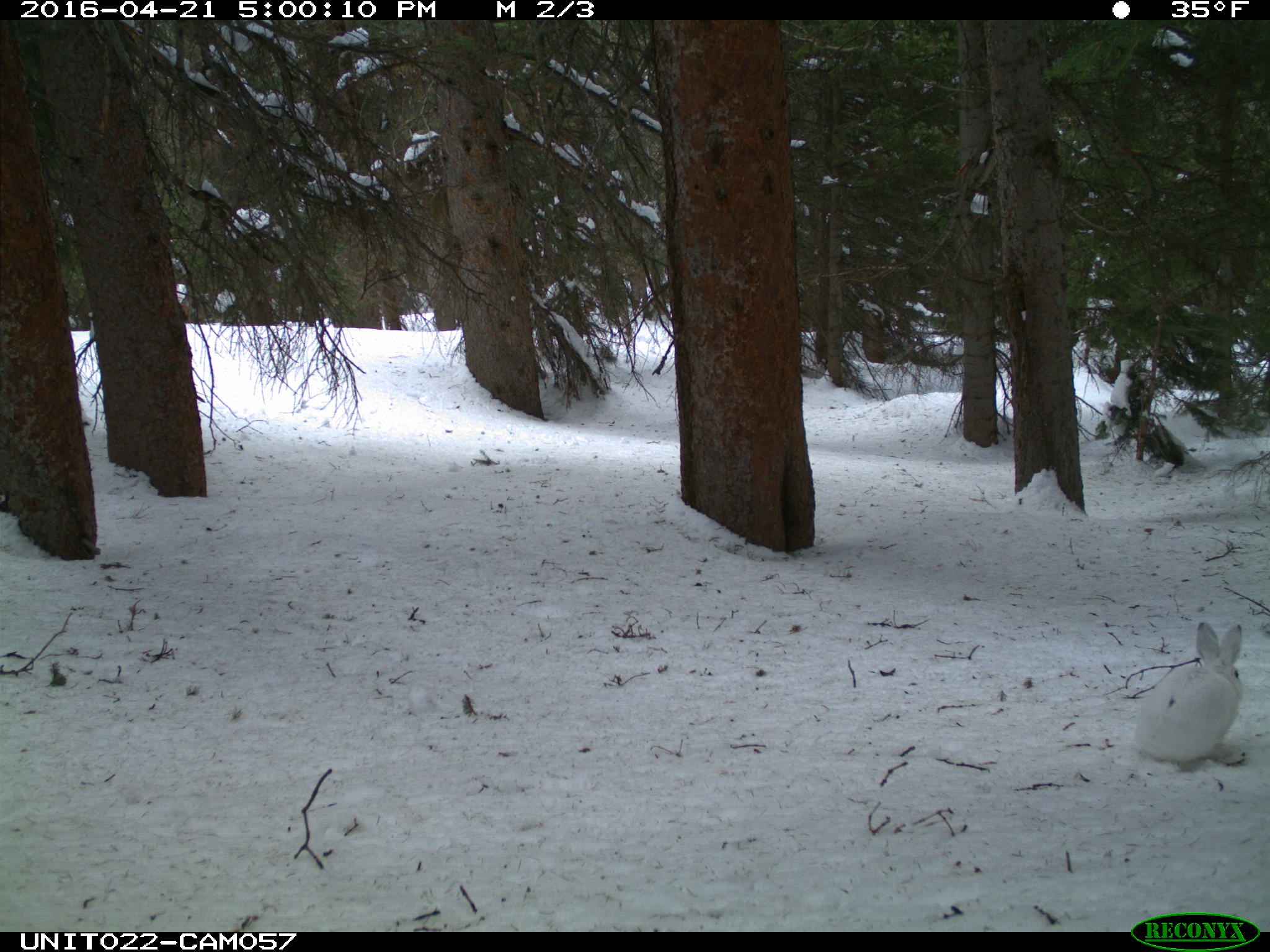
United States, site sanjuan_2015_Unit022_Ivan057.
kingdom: Animalia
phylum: Chordata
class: Mammalia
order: Lagomorpha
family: Leporidae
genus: Lepus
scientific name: Lepus americanus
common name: snowshoe hare